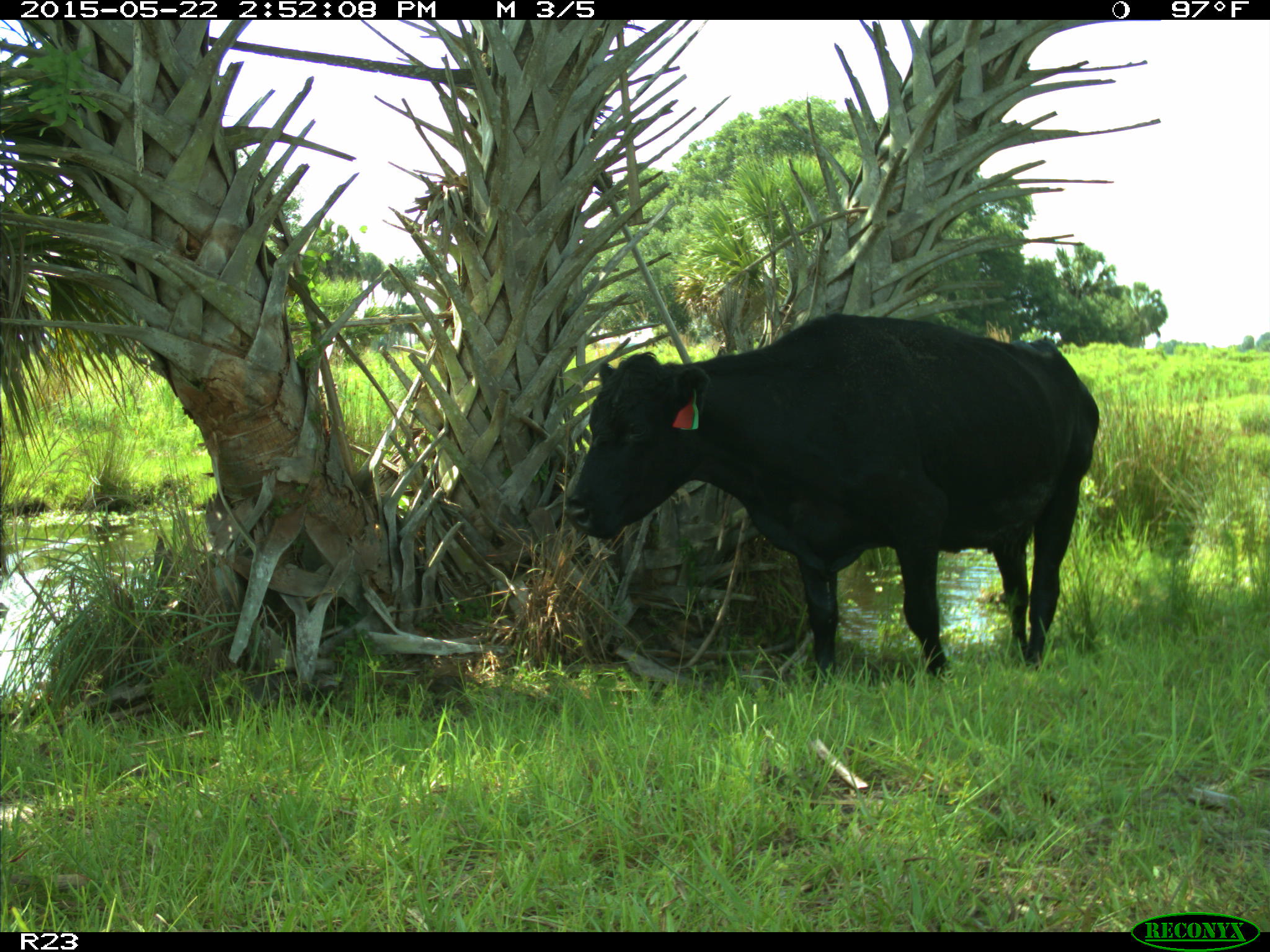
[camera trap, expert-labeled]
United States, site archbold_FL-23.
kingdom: Animalia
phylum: Chordata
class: Mammalia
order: Artiodactyla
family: Bovidae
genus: Bos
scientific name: Bos taurus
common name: domestic cow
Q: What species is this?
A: Bos taurus (domestic cow).